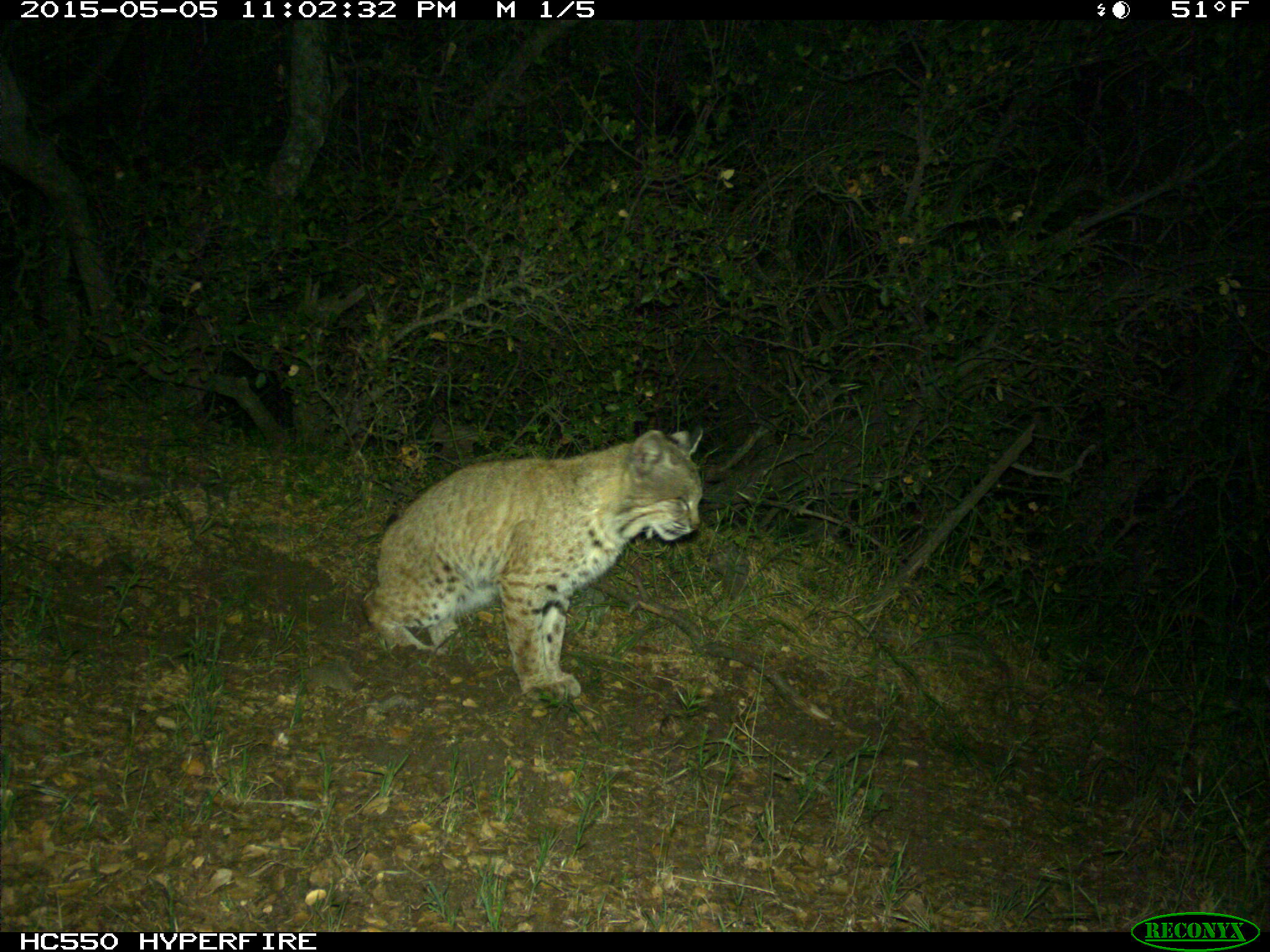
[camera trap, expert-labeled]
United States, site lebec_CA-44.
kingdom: Animalia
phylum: Chordata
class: Mammalia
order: Carnivora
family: Felidae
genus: Lynx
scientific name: Lynx rufus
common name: bobcat